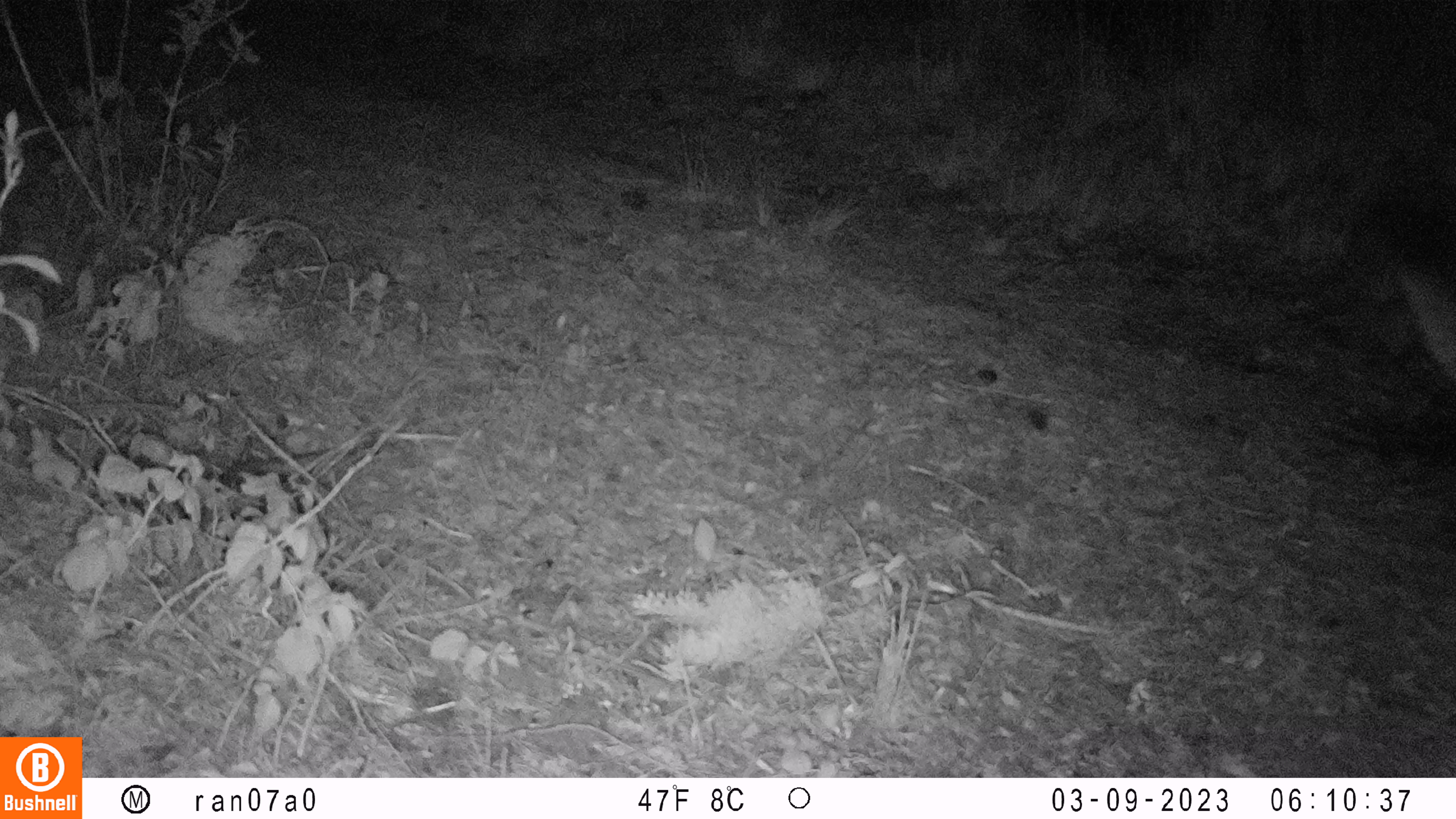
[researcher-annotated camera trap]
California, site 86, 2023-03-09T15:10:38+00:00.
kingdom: Animalia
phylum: Chordata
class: Mammalia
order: Carnivora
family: Felidae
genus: Lynx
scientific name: Lynx rufus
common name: bobcat